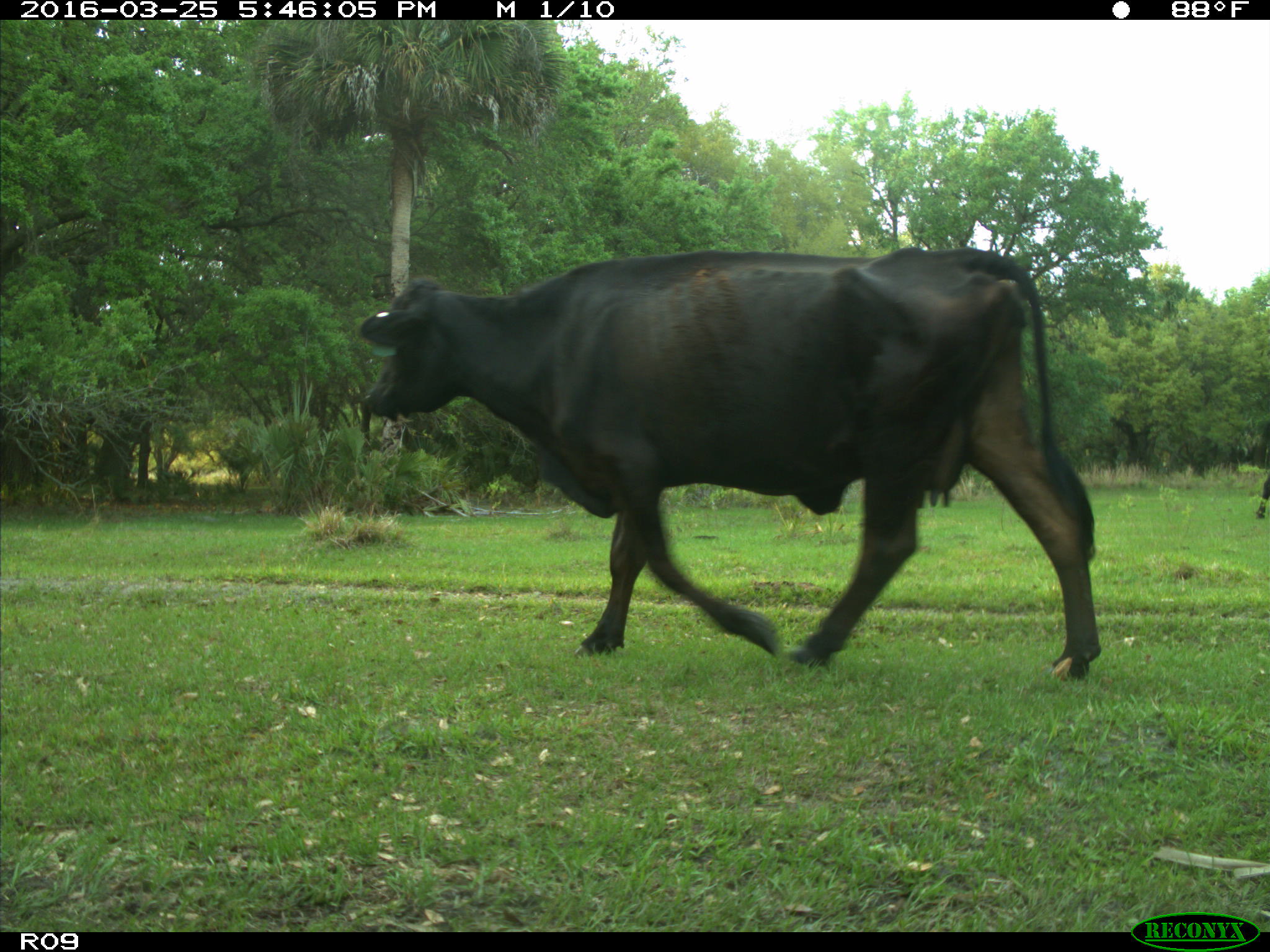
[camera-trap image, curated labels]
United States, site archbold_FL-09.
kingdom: Animalia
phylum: Chordata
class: Mammalia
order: Artiodactyla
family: Bovidae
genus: Bos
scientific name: Bos taurus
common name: domestic cow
Bos taurus (domestic cow).